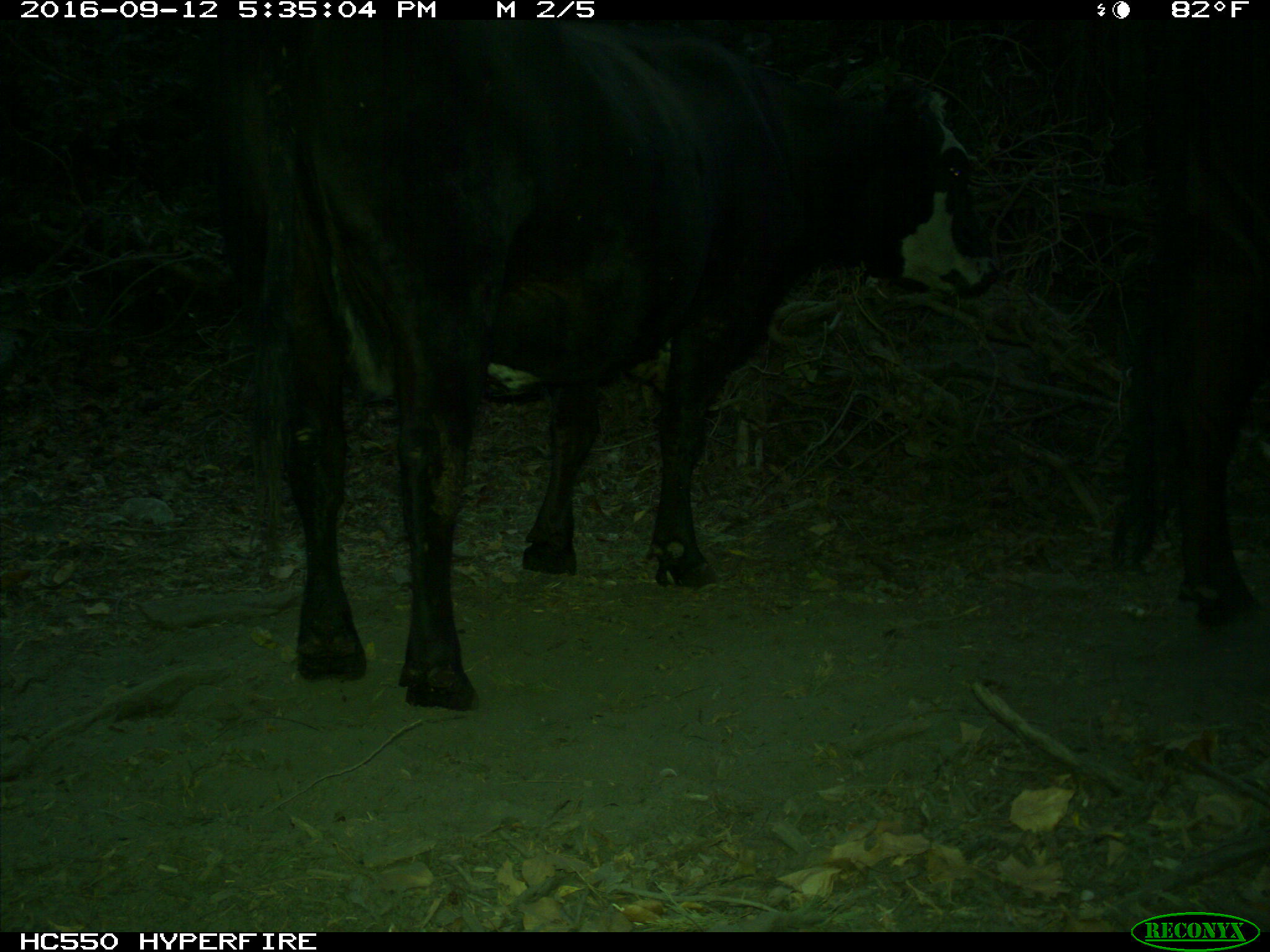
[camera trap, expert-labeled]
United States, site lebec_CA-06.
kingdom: Animalia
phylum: Chordata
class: Mammalia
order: Artiodactyla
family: Bovidae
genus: Bos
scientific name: Bos taurus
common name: domestic cow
Bos taurus (domestic cow).